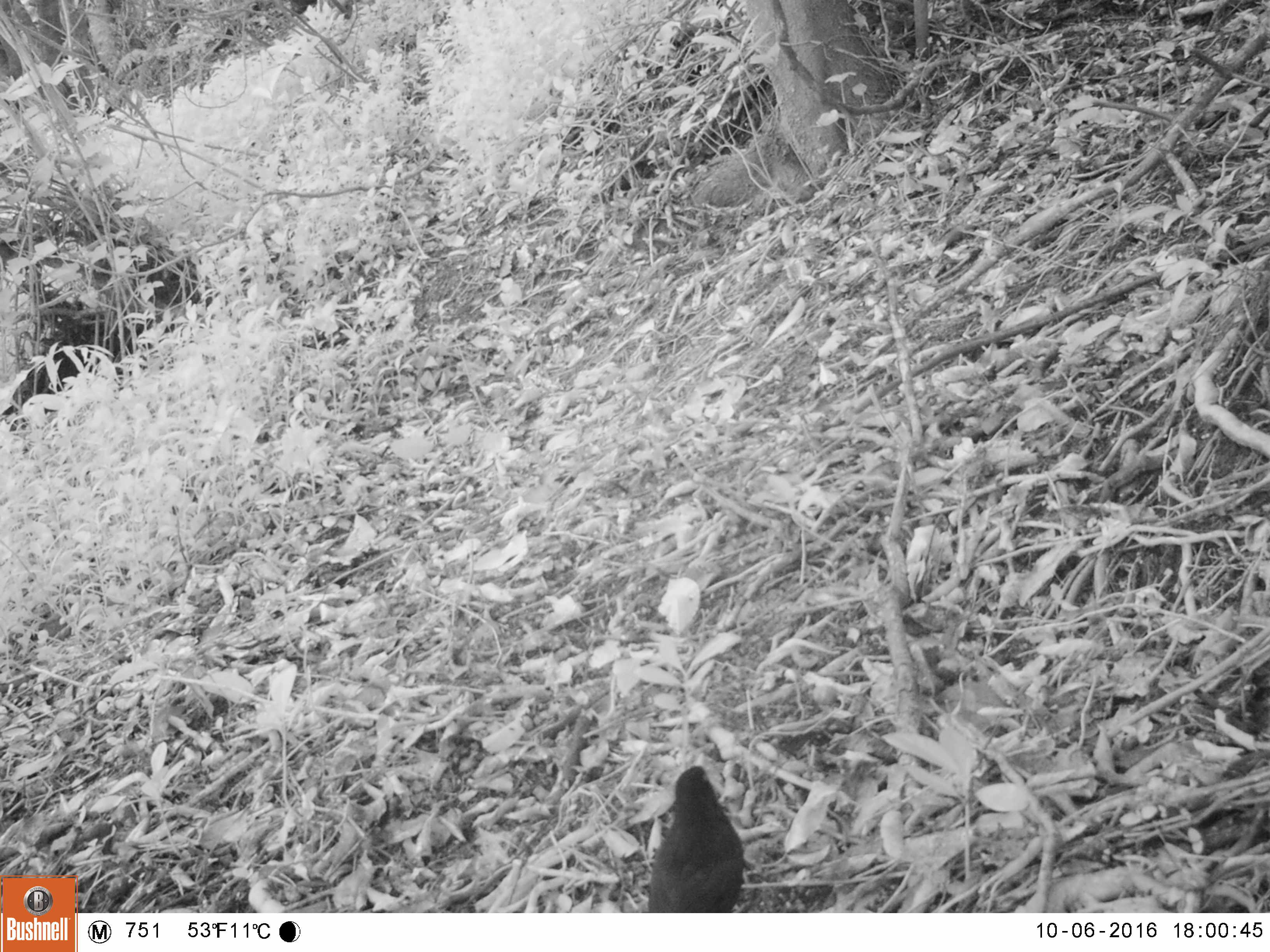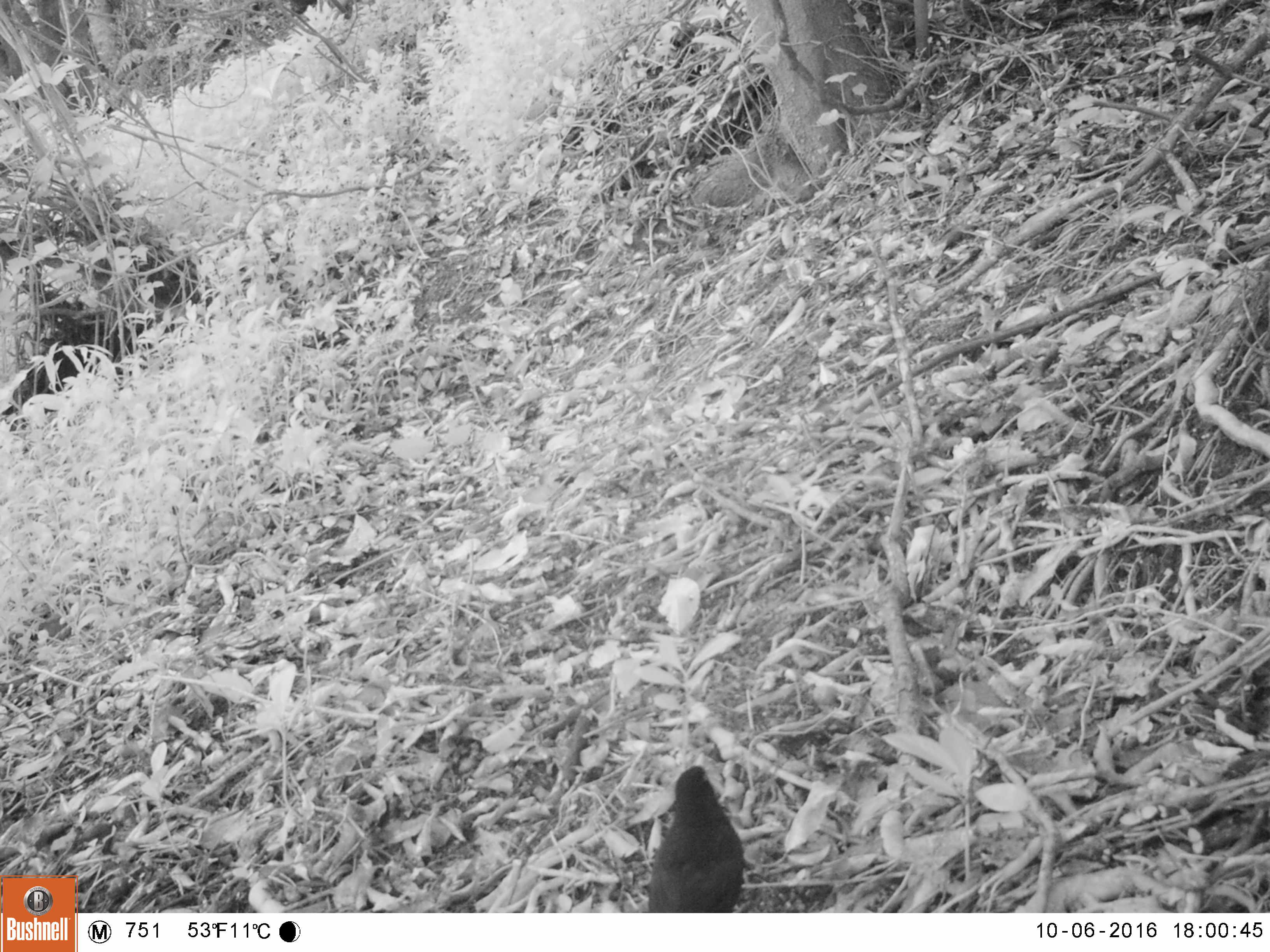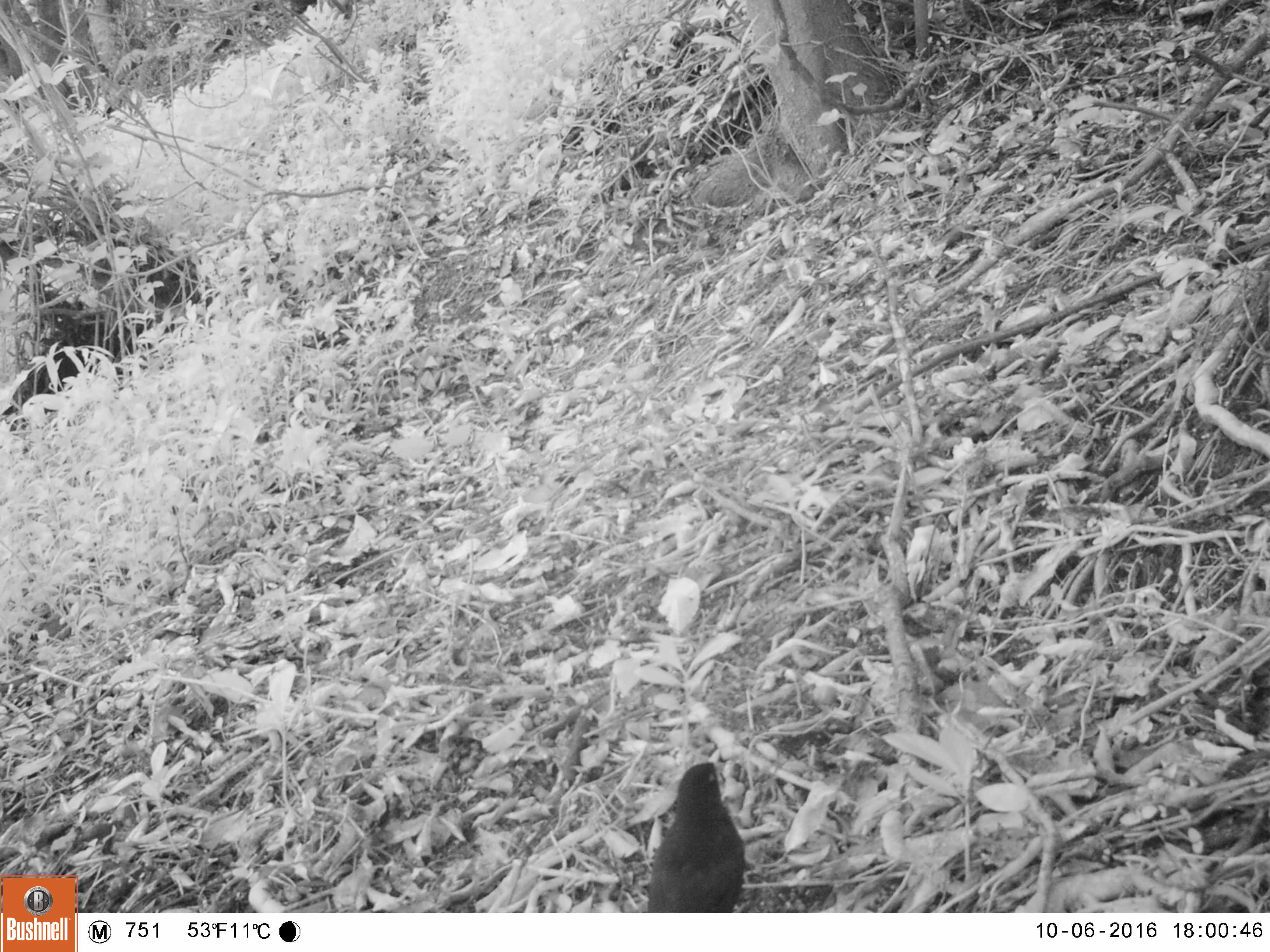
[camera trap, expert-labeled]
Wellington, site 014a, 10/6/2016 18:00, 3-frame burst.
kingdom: Animalia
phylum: Chordata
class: Aves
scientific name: Aves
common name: bird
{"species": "bird (Aves)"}